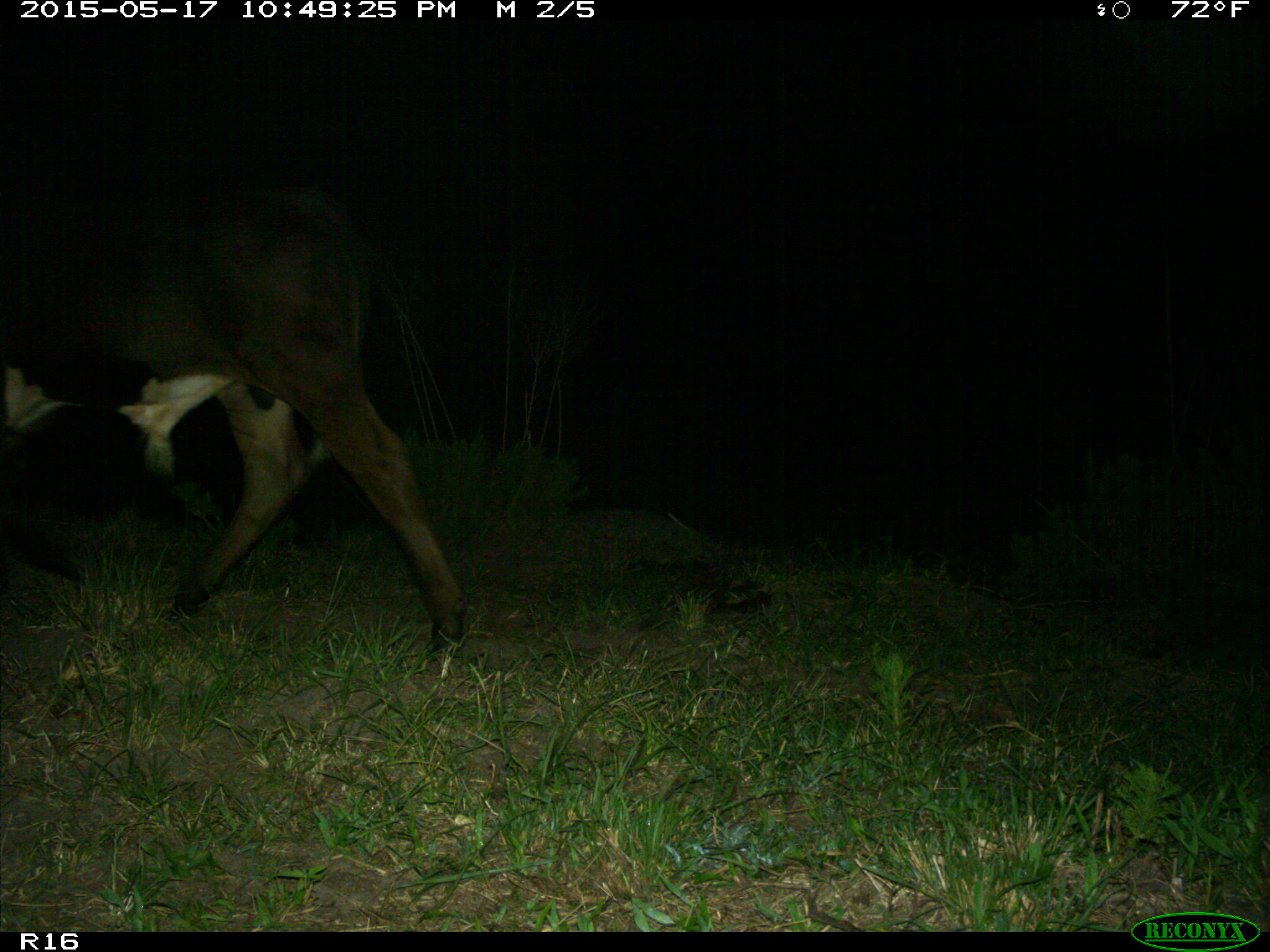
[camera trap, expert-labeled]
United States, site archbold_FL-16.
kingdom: Animalia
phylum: Chordata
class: Mammalia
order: Artiodactyla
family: Bovidae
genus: Bos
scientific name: Bos taurus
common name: domestic cow